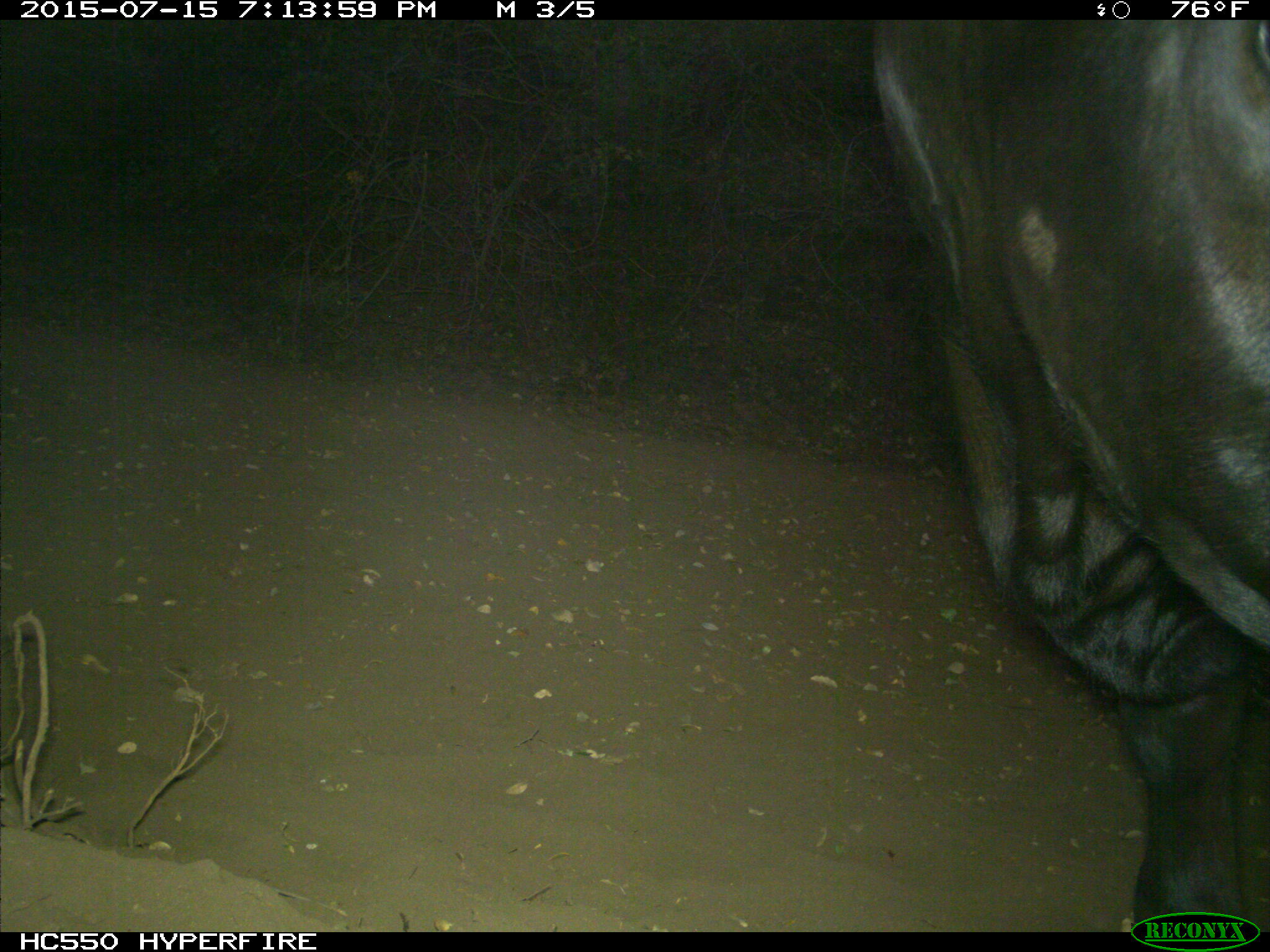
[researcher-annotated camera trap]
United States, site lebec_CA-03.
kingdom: Animalia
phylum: Chordata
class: Mammalia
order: Artiodactyla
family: Bovidae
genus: Bos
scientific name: Bos taurus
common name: domestic cow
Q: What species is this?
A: Bos taurus (domestic cow).